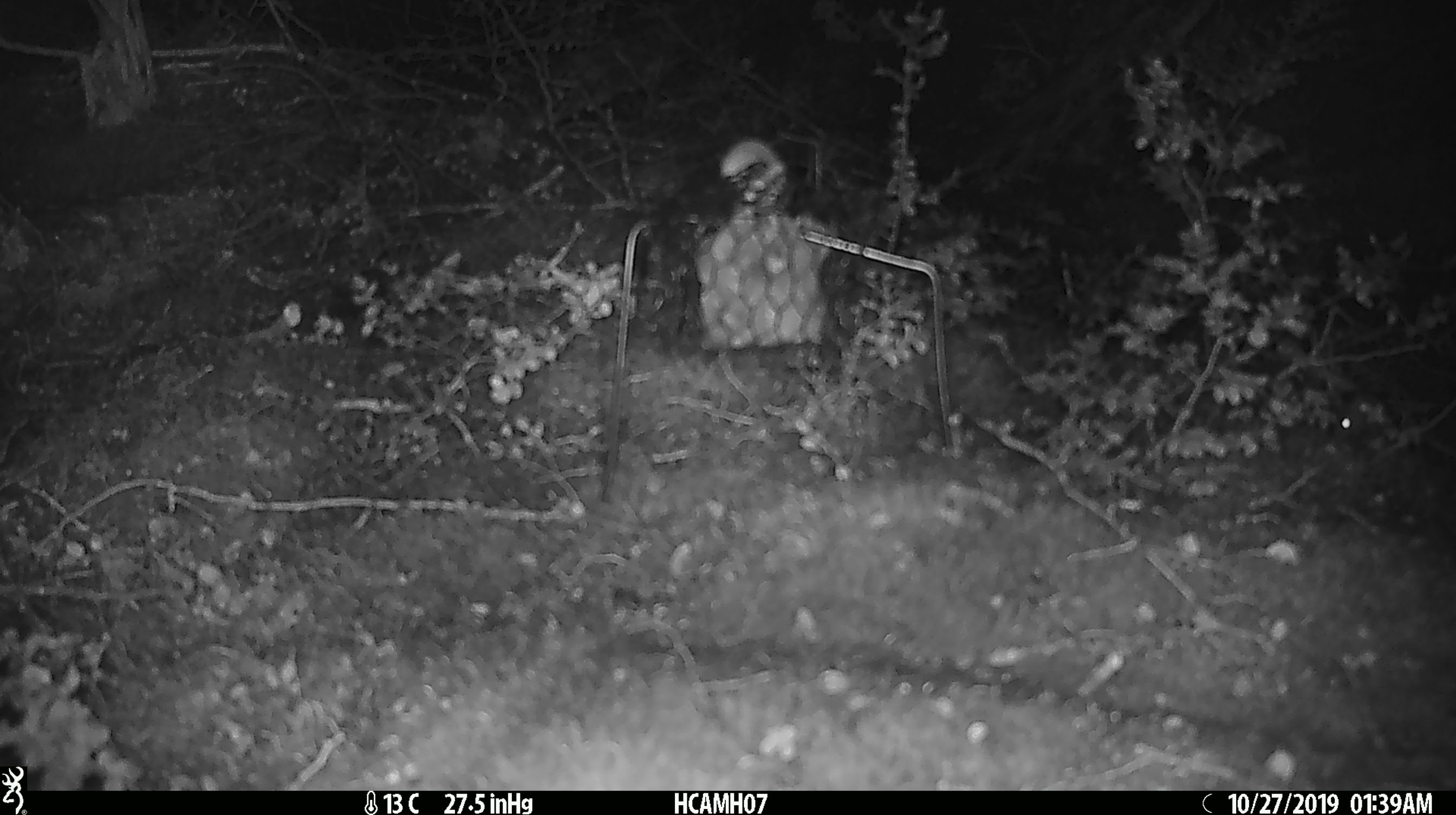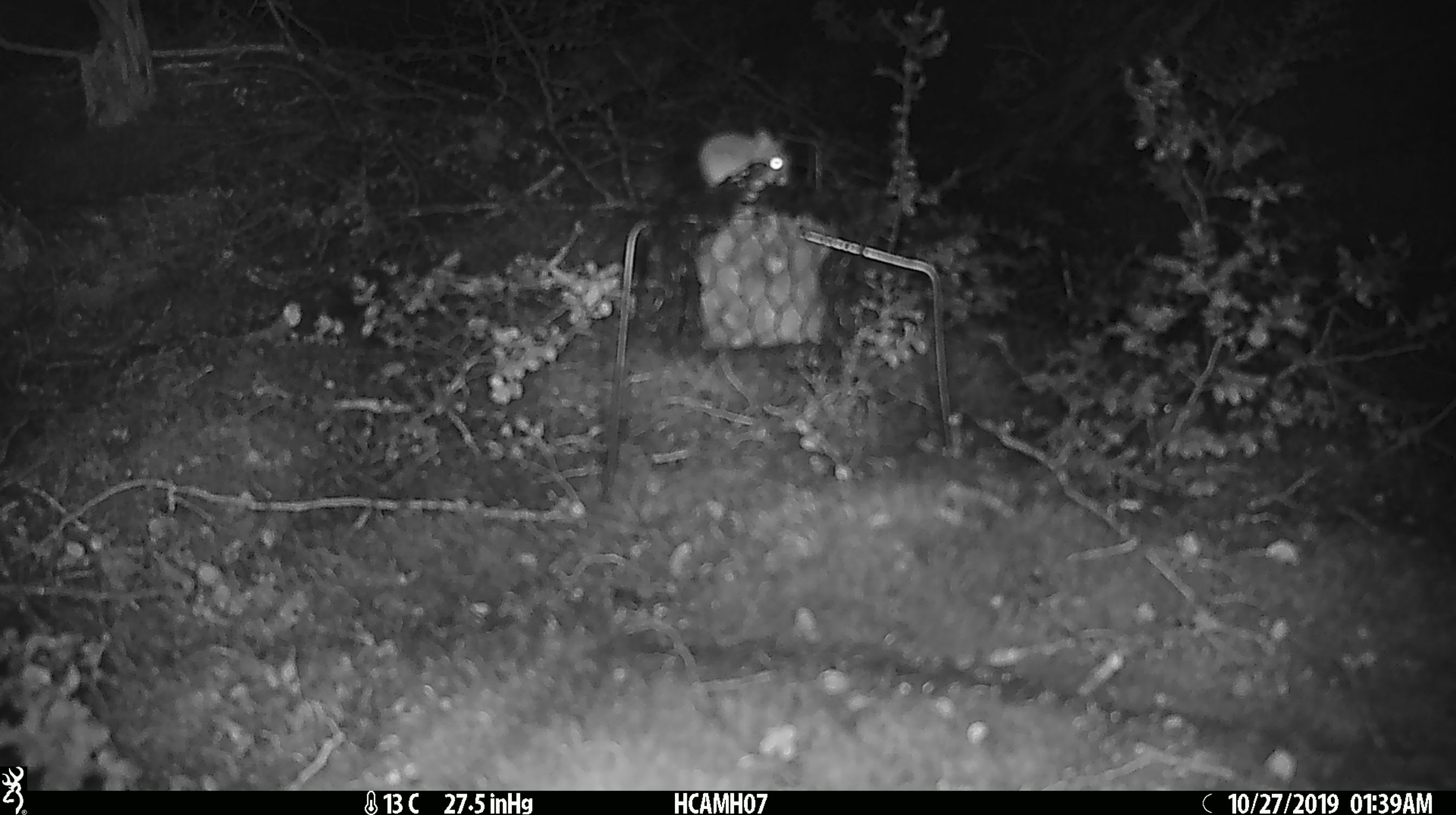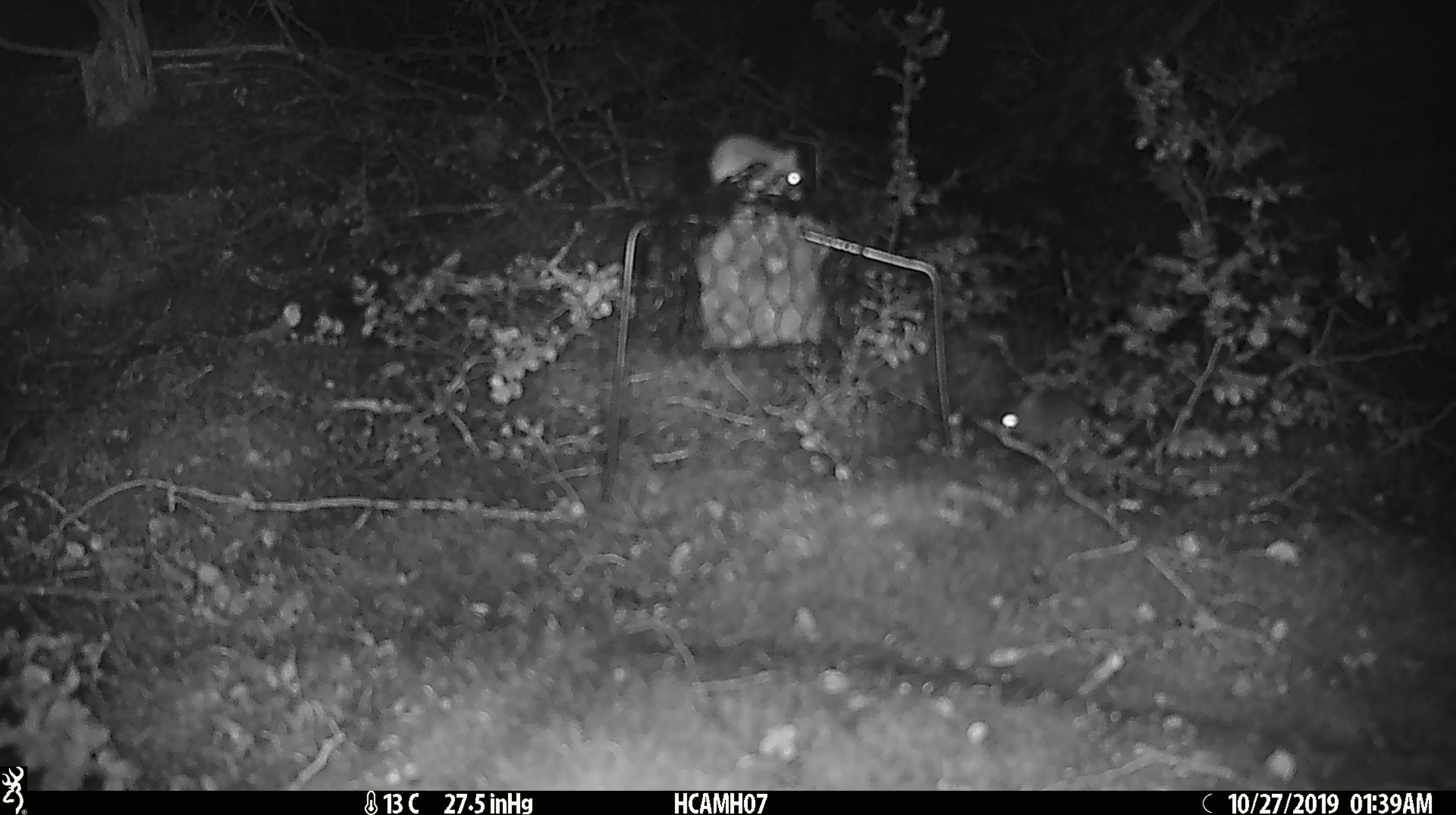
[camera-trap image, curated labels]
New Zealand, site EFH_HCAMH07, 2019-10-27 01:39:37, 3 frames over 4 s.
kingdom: Animalia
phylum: Chordata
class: Mammalia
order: Rodentia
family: Muridae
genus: Mus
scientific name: Mus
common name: mouse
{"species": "mouse (Mus)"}